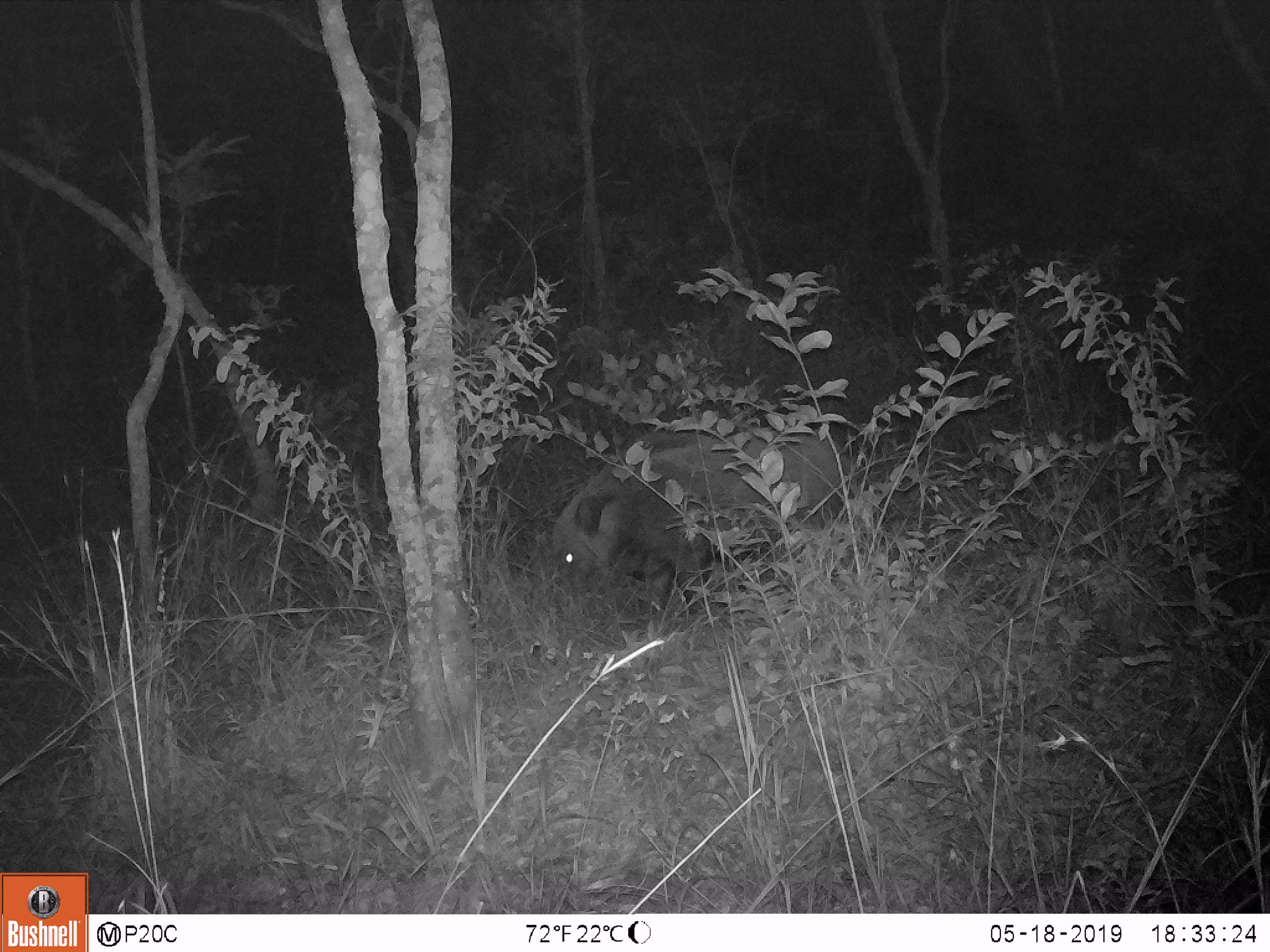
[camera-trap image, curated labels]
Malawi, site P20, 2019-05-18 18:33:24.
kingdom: Animalia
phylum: Chordata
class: Mammalia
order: Artiodactyla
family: Suidae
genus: Potamochoerus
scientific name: Potamochoerus larvatus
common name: bushpig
Bushpig (Potamochoerus larvatus), count 1.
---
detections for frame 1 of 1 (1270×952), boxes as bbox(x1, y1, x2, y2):
bushpig: bbox(538, 419, 879, 629)